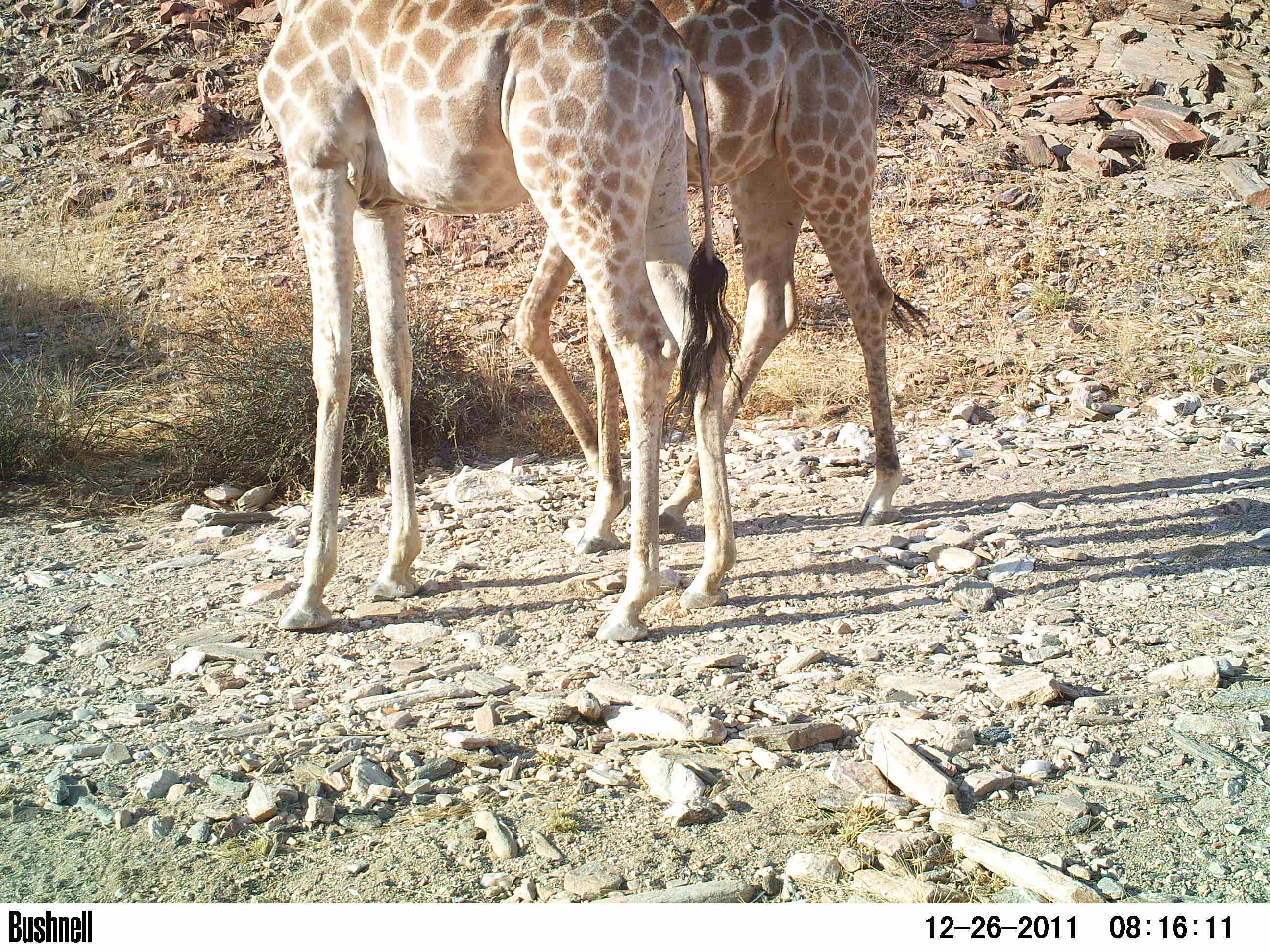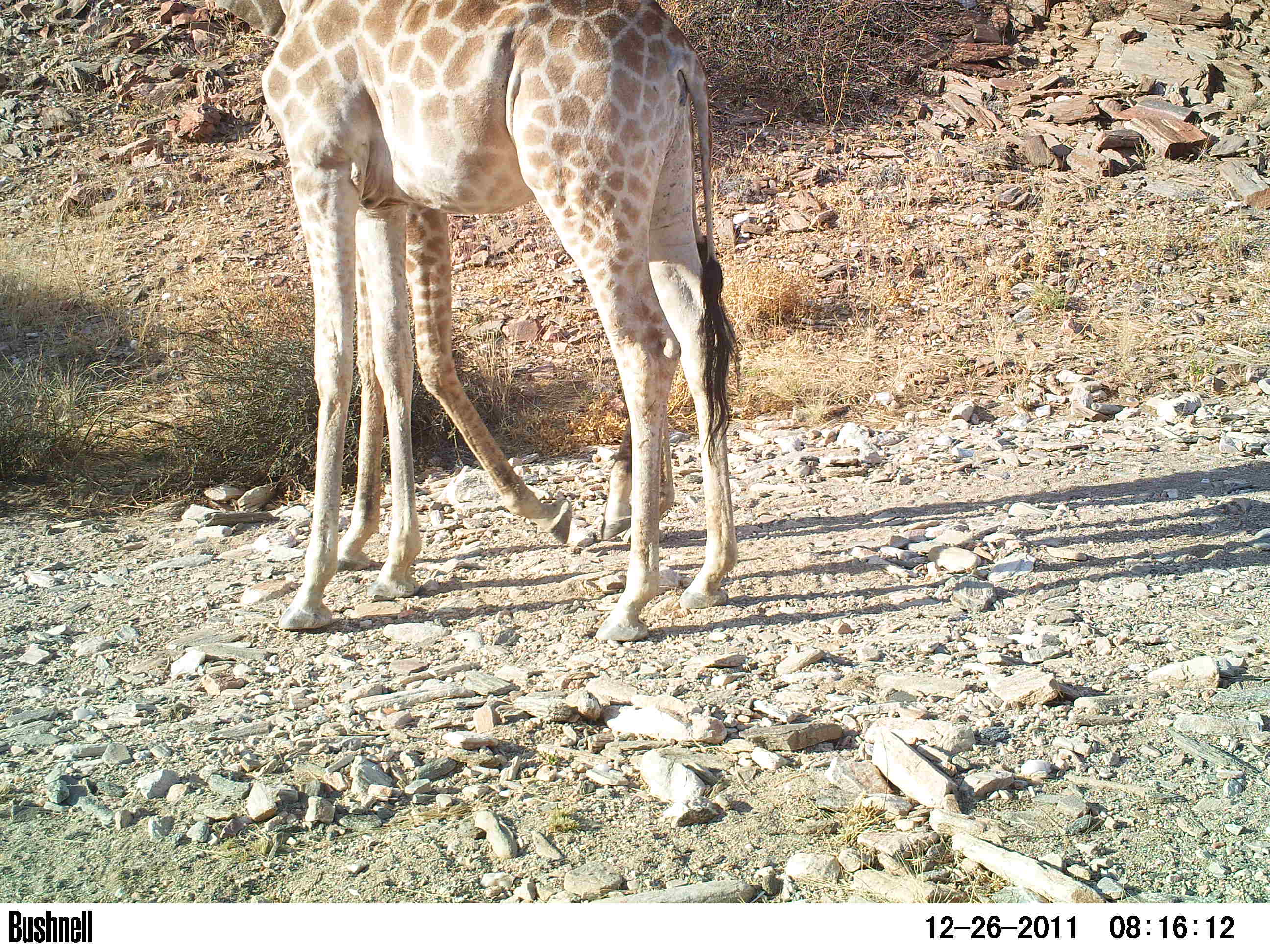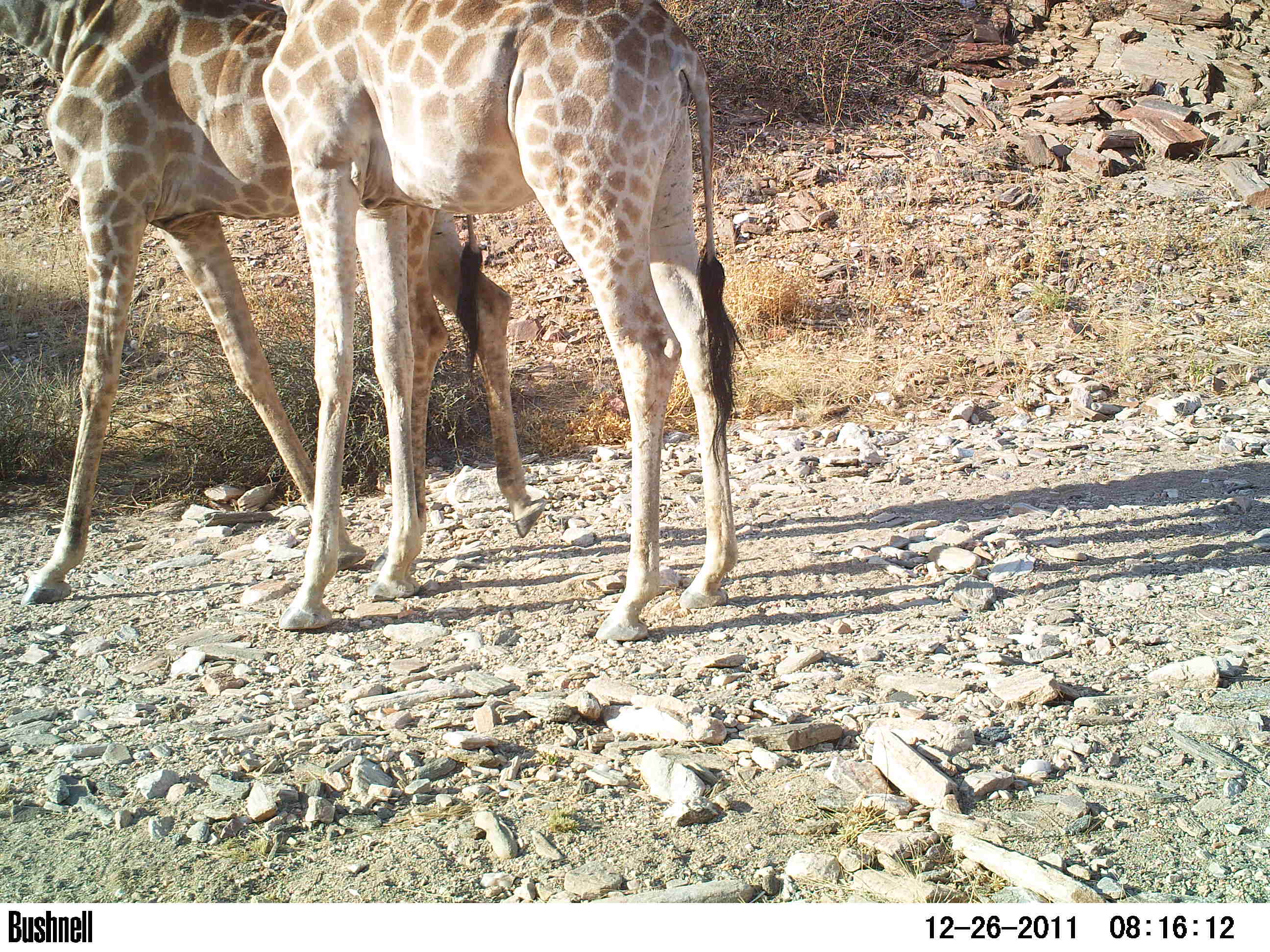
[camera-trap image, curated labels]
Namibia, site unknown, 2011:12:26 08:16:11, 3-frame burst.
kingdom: Animalia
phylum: Chordata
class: Mammalia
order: Artiodactyla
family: Giraffidae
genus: Giraffa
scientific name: Giraffa camelopardalis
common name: giraffe